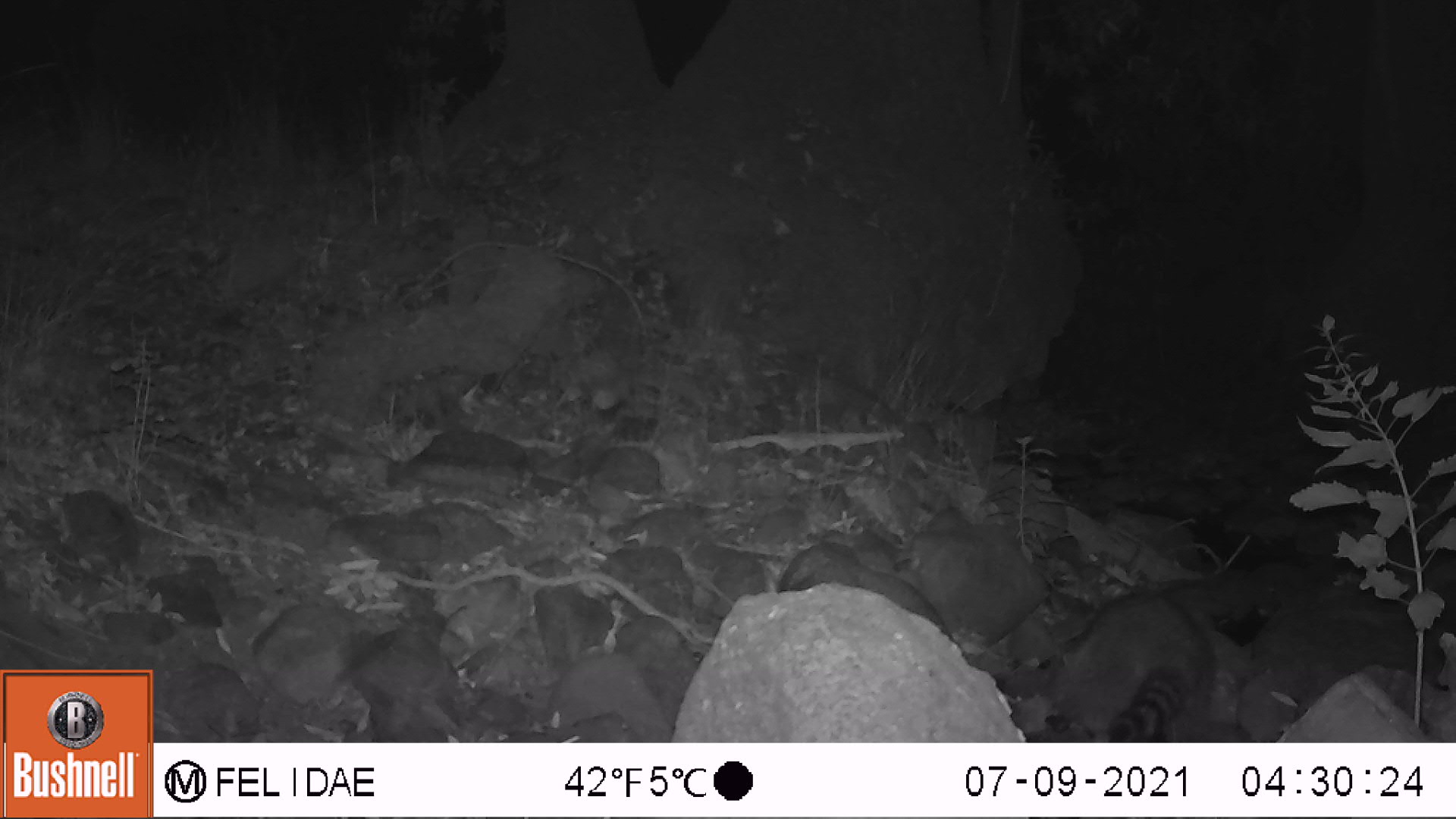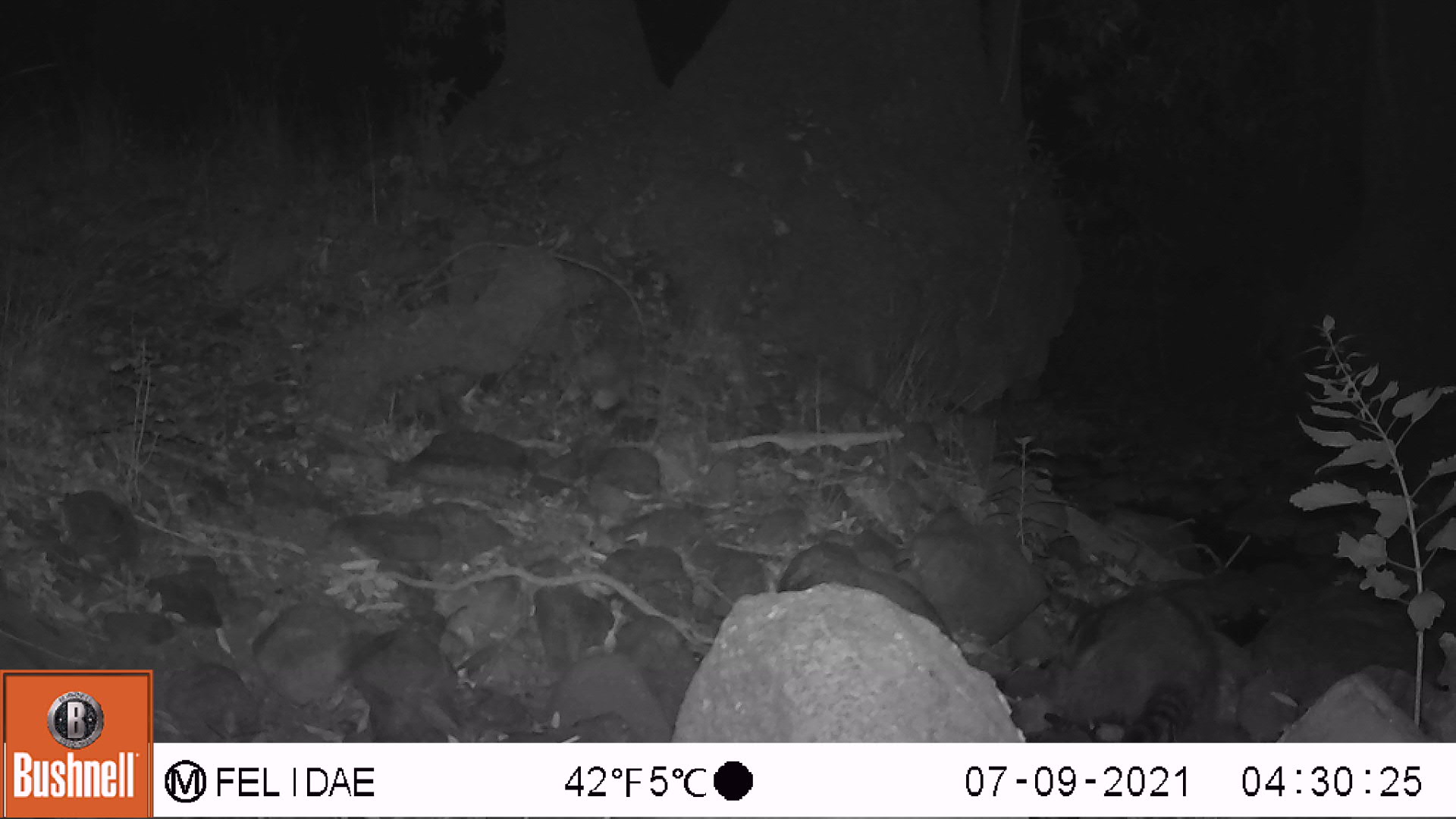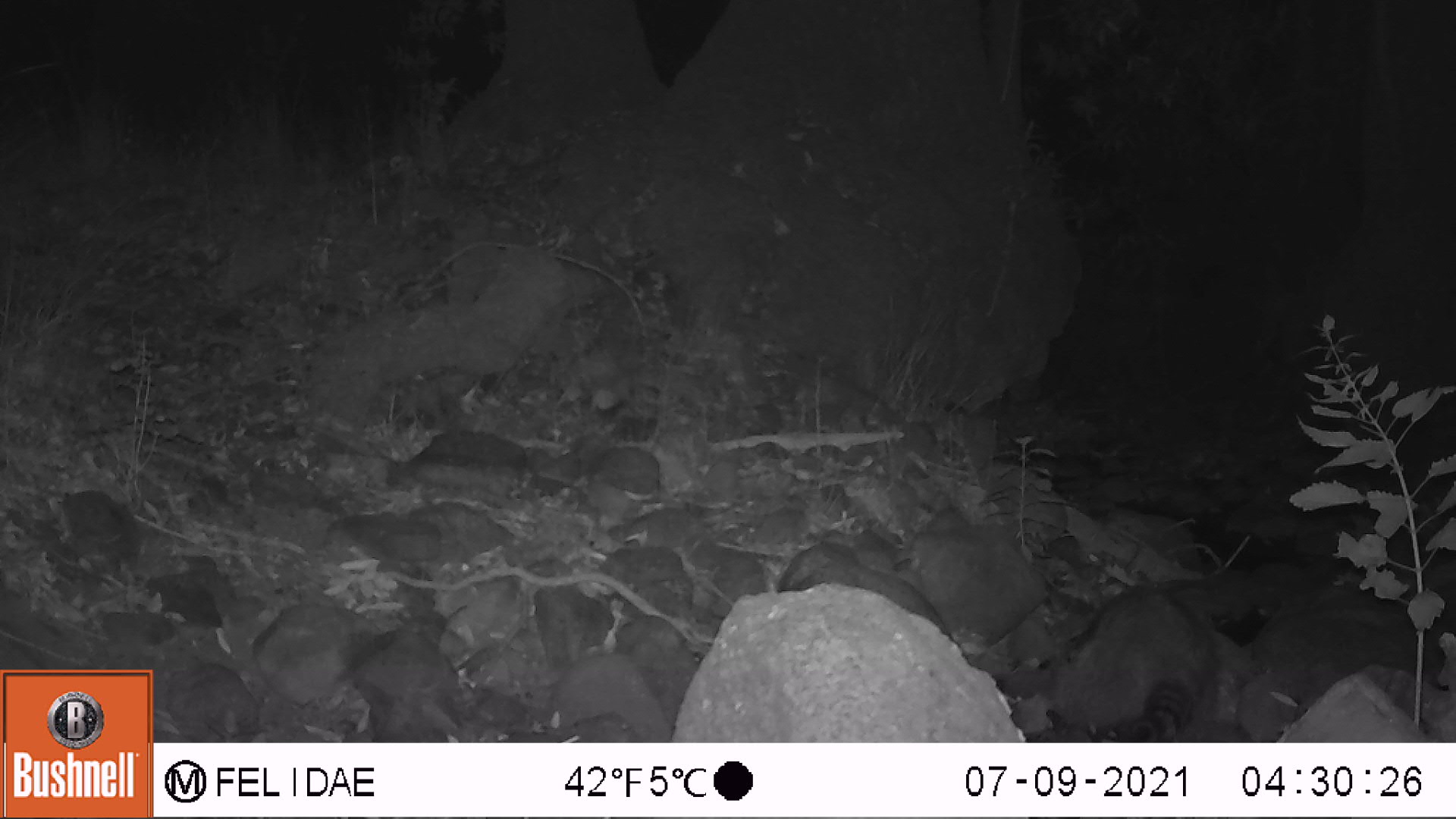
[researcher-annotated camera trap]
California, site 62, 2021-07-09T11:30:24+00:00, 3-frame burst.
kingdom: Animalia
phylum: Chordata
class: Mammalia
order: Carnivora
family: Procyonidae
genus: Procyon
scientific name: Procyon lotor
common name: raccoon